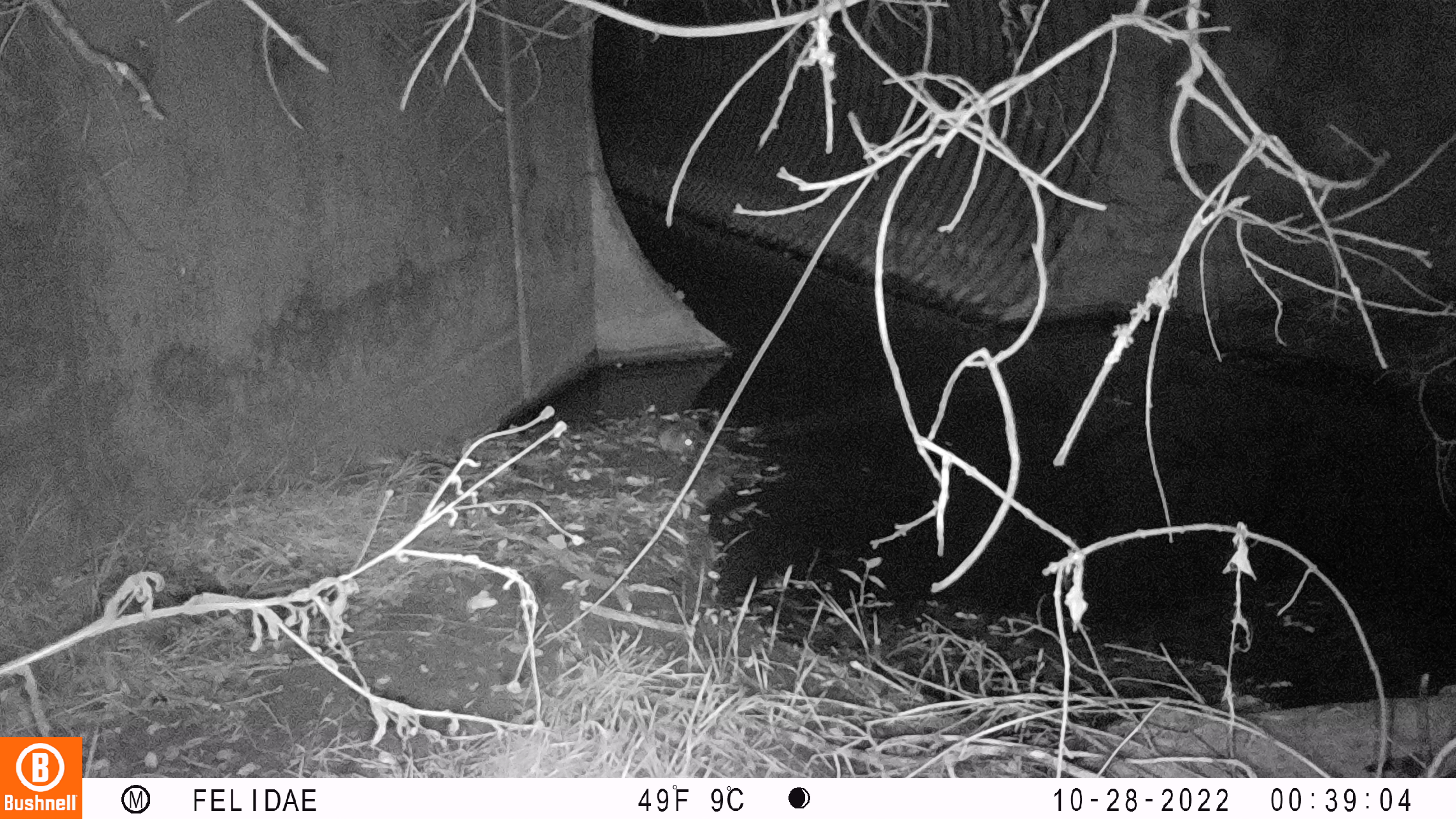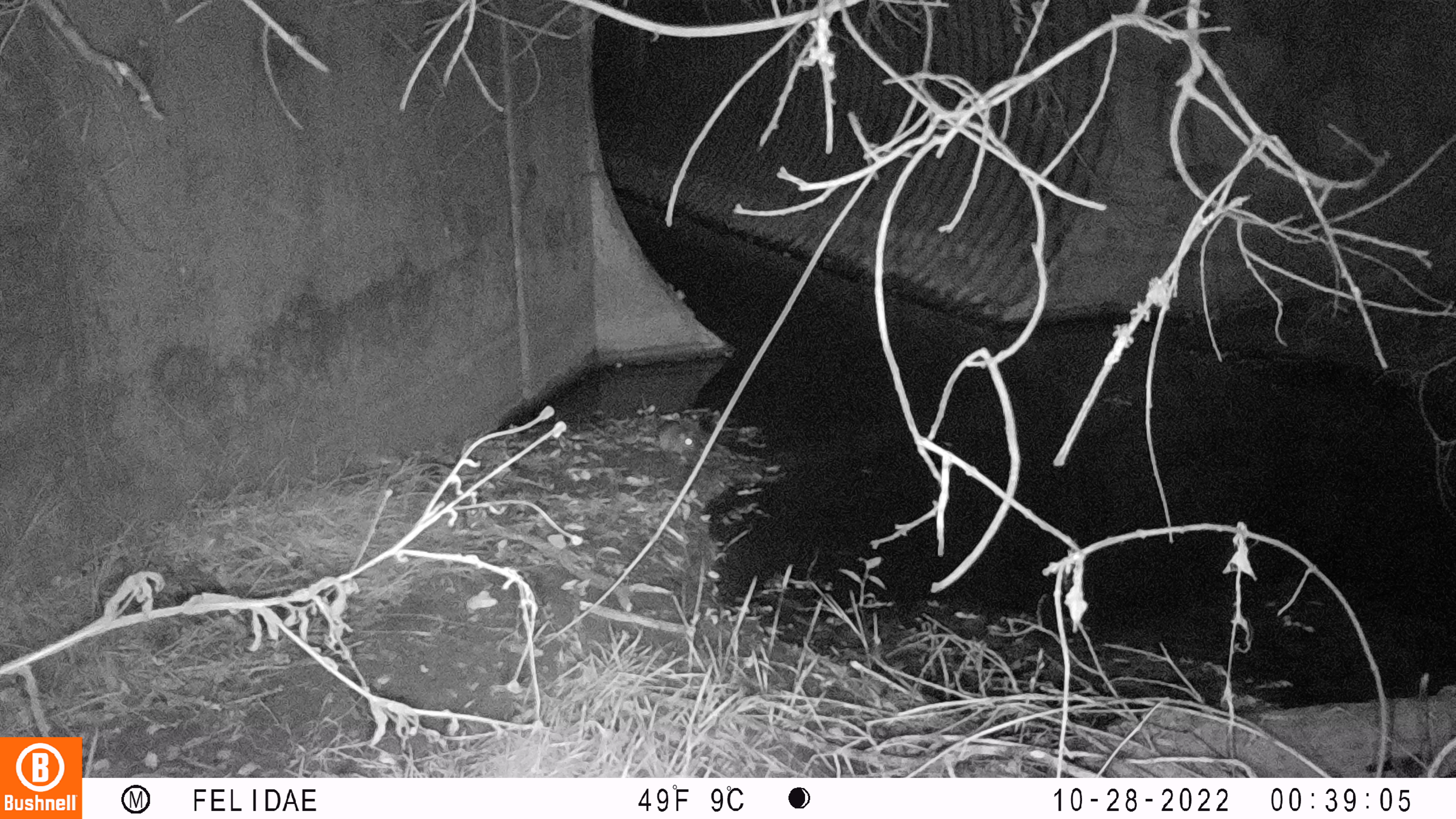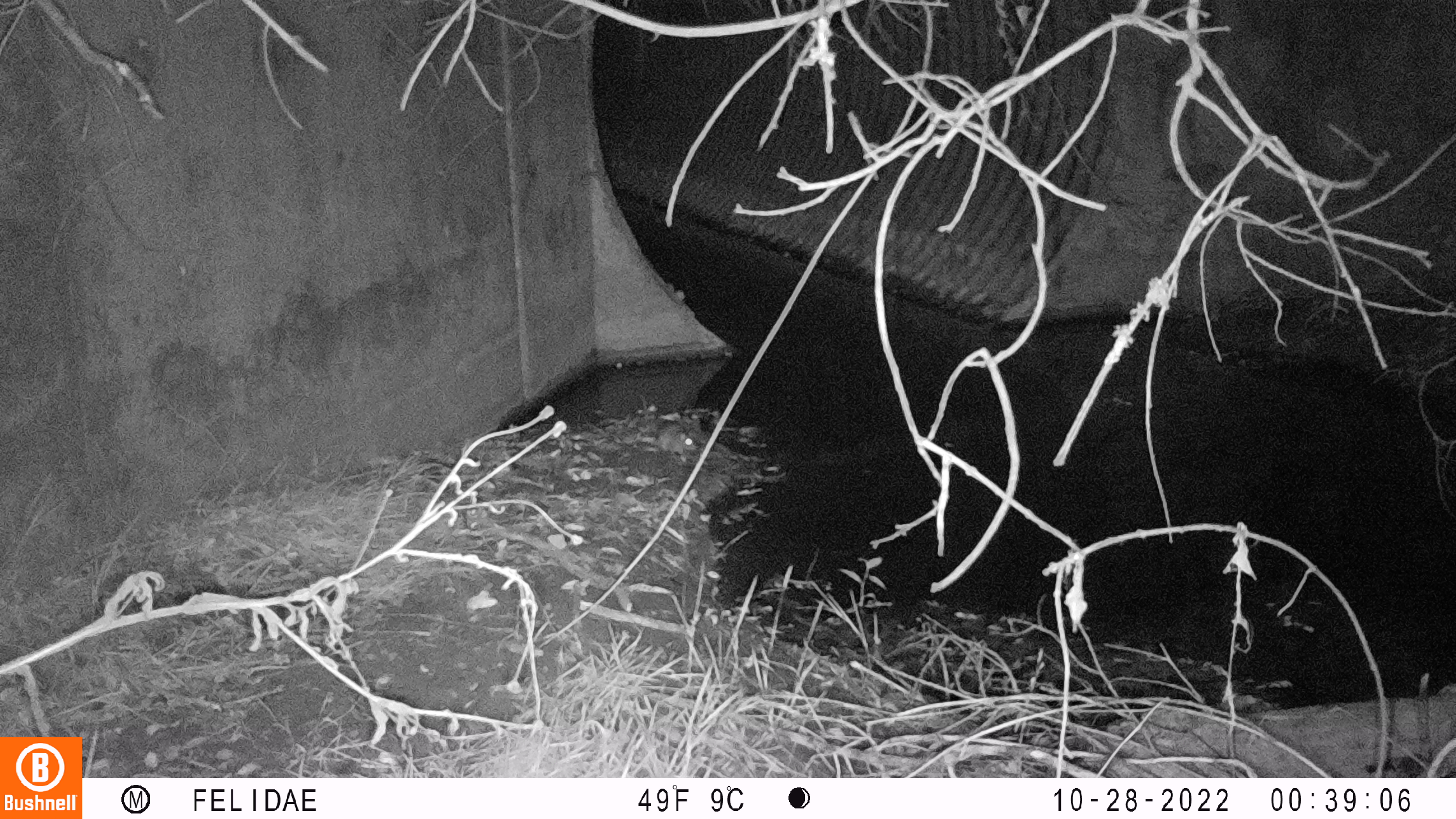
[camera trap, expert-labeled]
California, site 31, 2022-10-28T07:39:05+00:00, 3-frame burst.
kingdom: Animalia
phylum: Chordata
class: Mammalia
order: Rodentia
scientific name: Rodentia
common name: mouse or rat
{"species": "mouse or rat (Rodentia)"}